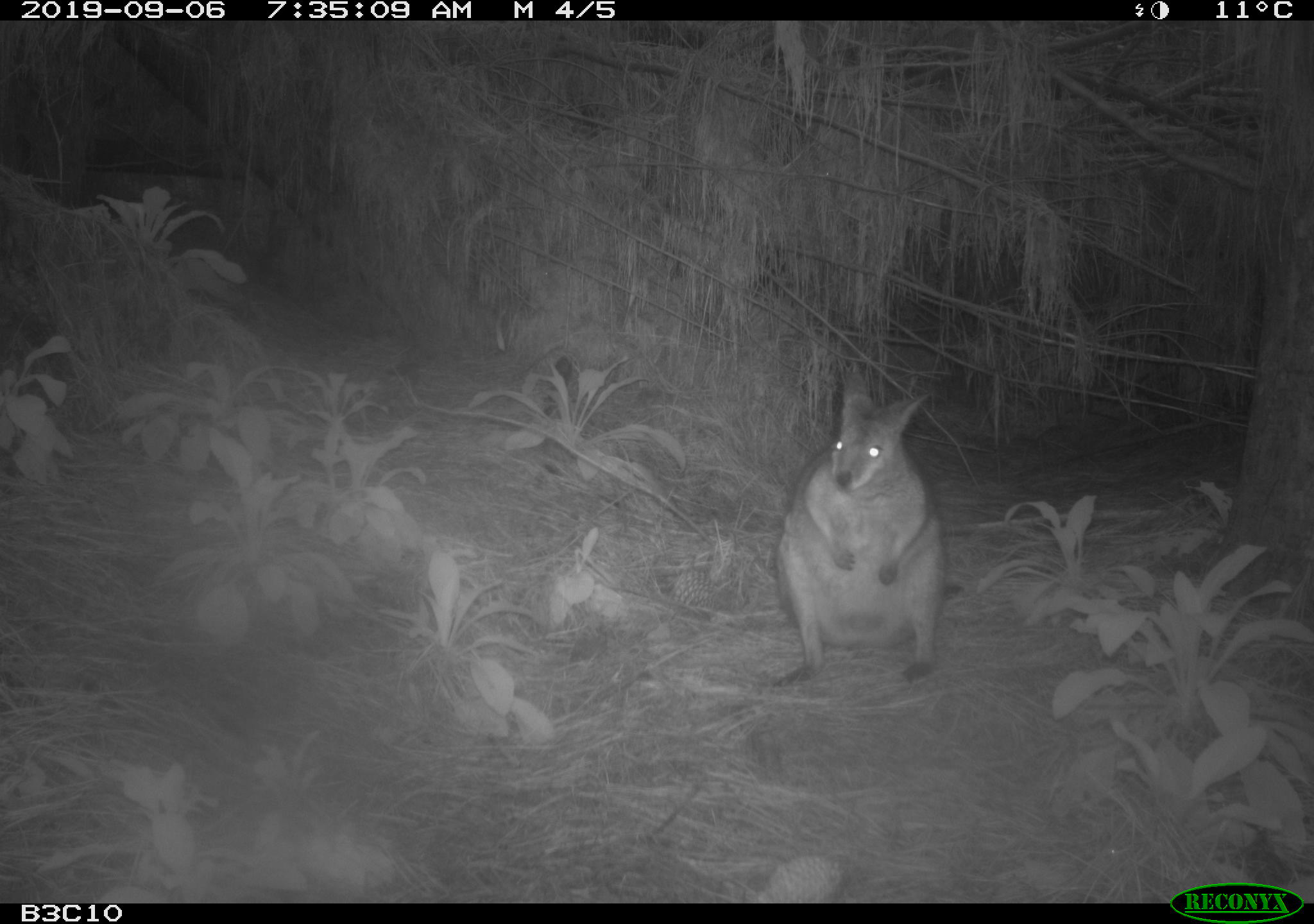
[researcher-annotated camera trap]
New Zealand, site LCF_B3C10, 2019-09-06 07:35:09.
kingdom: Animalia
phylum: Chordata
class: Mammalia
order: Diprotodontia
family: Macropodidae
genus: Notamacropus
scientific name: Notamacropus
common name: wallaby